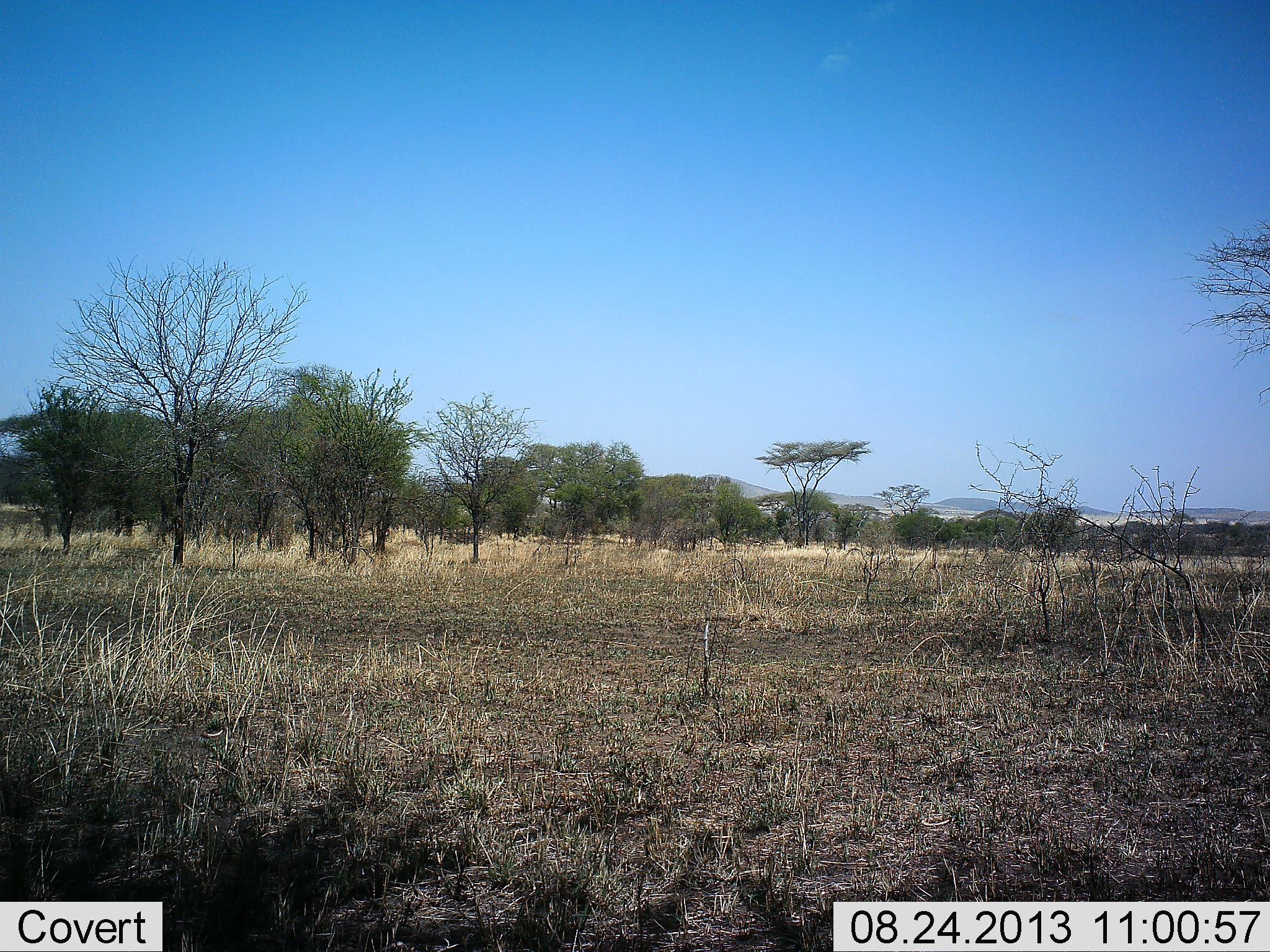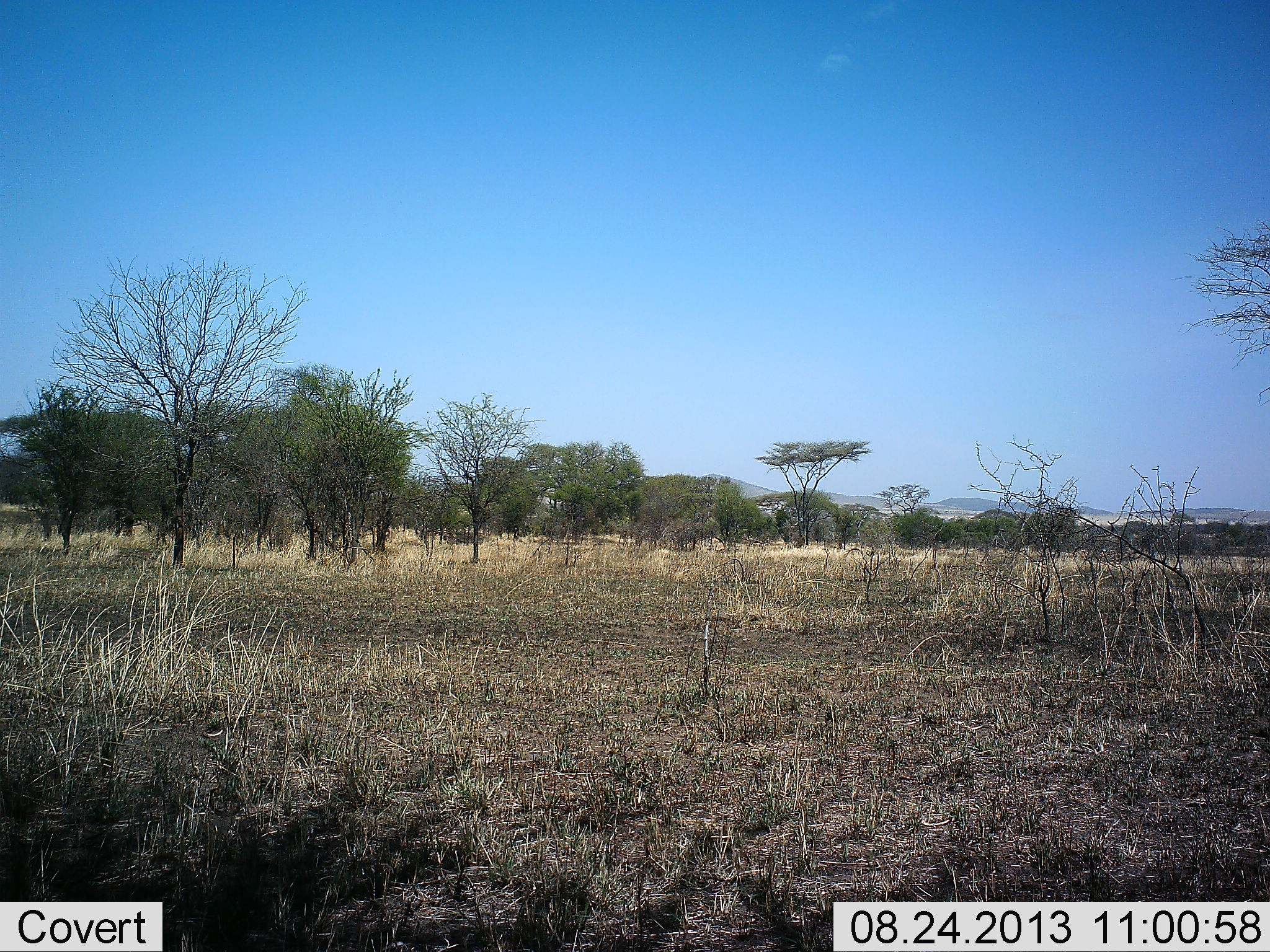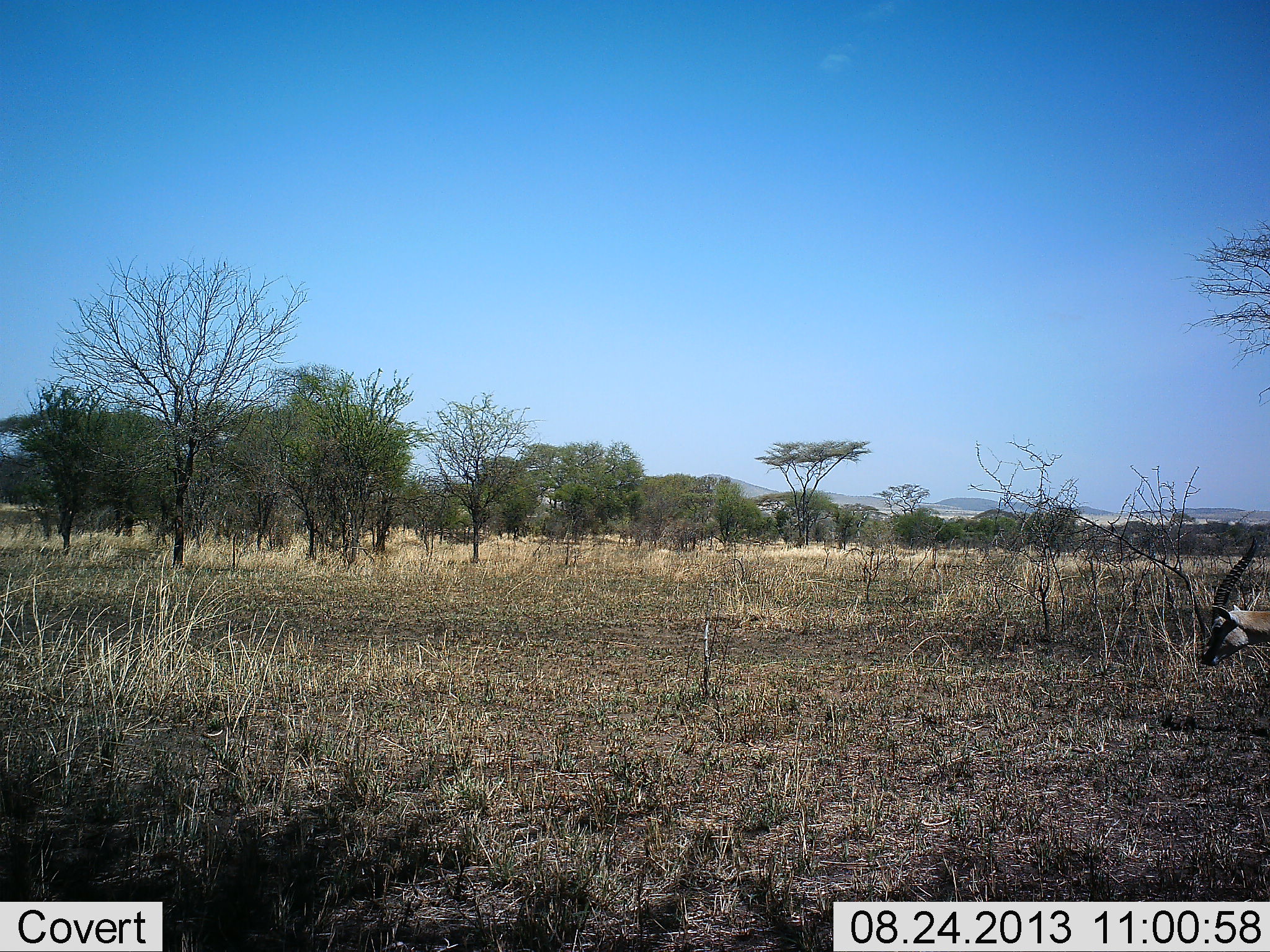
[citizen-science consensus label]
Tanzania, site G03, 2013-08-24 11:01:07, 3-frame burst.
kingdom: Animalia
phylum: Chordata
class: Mammalia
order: Artiodactyla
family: Bovidae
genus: Eudorcas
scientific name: Eudorcas thomsonii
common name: thomson's gazelle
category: gazellethomsons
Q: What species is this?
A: Gazellethomsons (thomson's gazelle) (Eudorcas thomsonii).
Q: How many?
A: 1.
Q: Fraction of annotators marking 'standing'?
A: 0%.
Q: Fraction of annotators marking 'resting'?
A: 0%.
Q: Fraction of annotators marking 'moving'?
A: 100%.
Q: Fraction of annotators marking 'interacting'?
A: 0%.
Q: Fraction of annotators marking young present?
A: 0%.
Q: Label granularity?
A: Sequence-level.